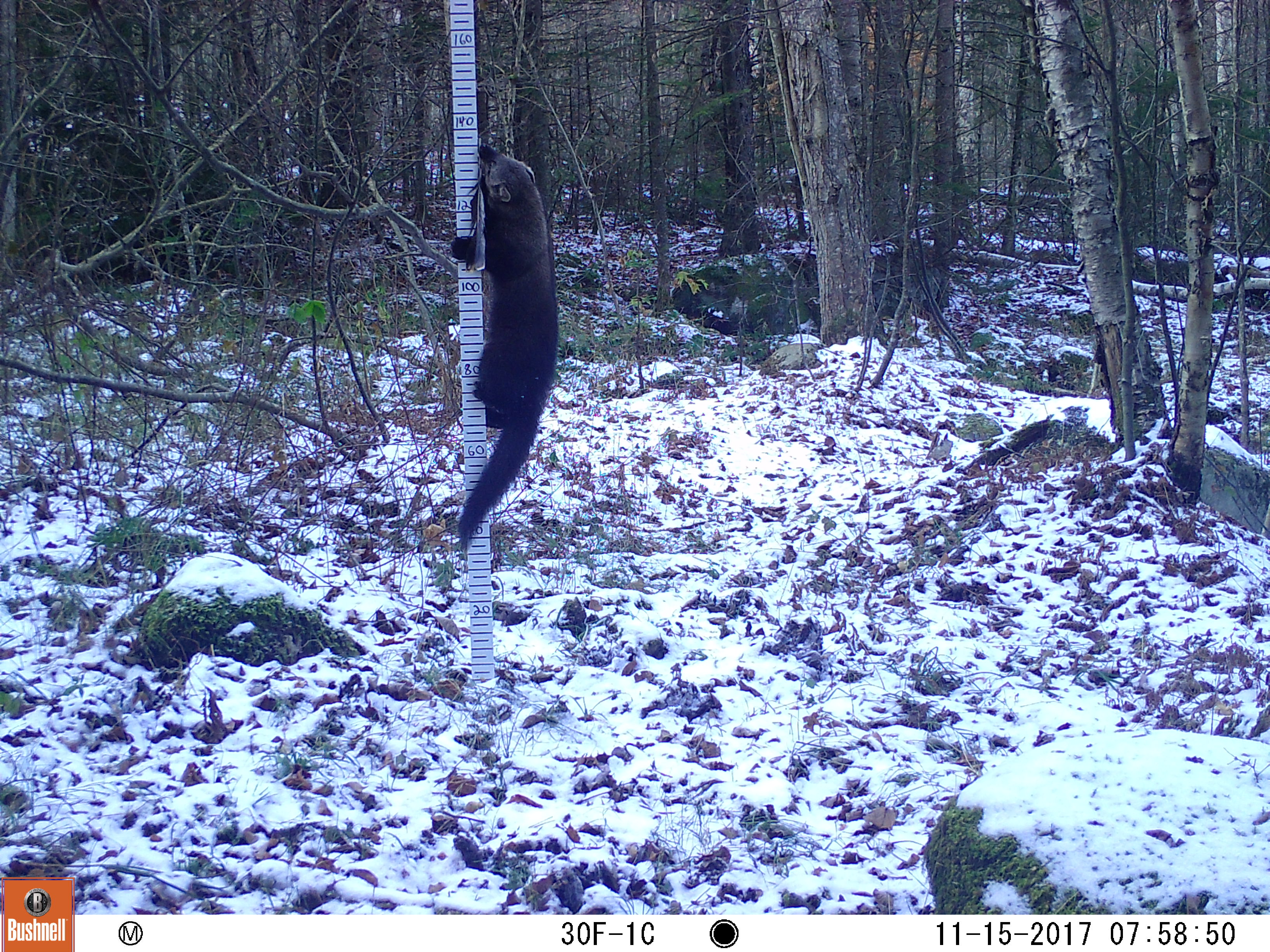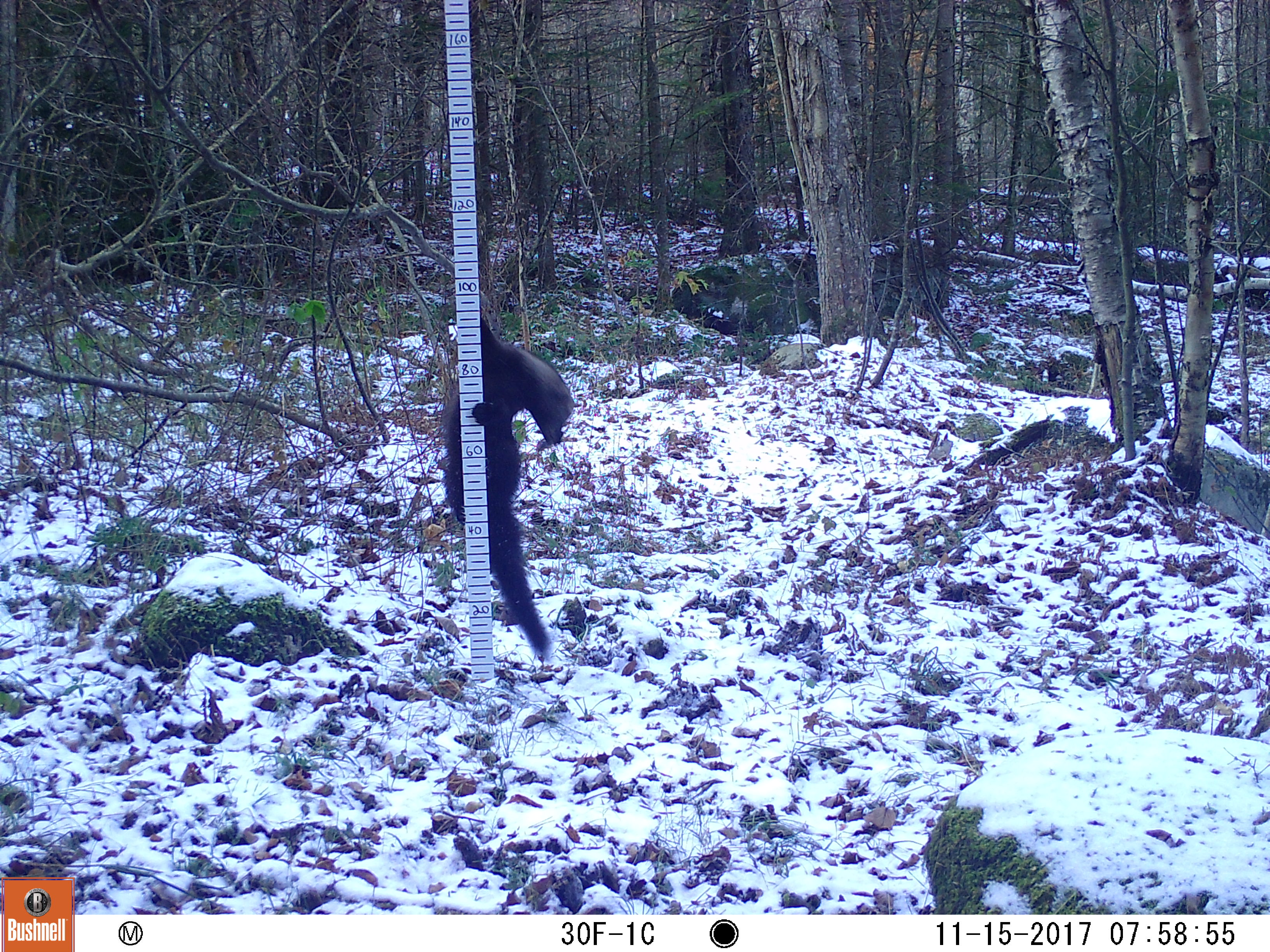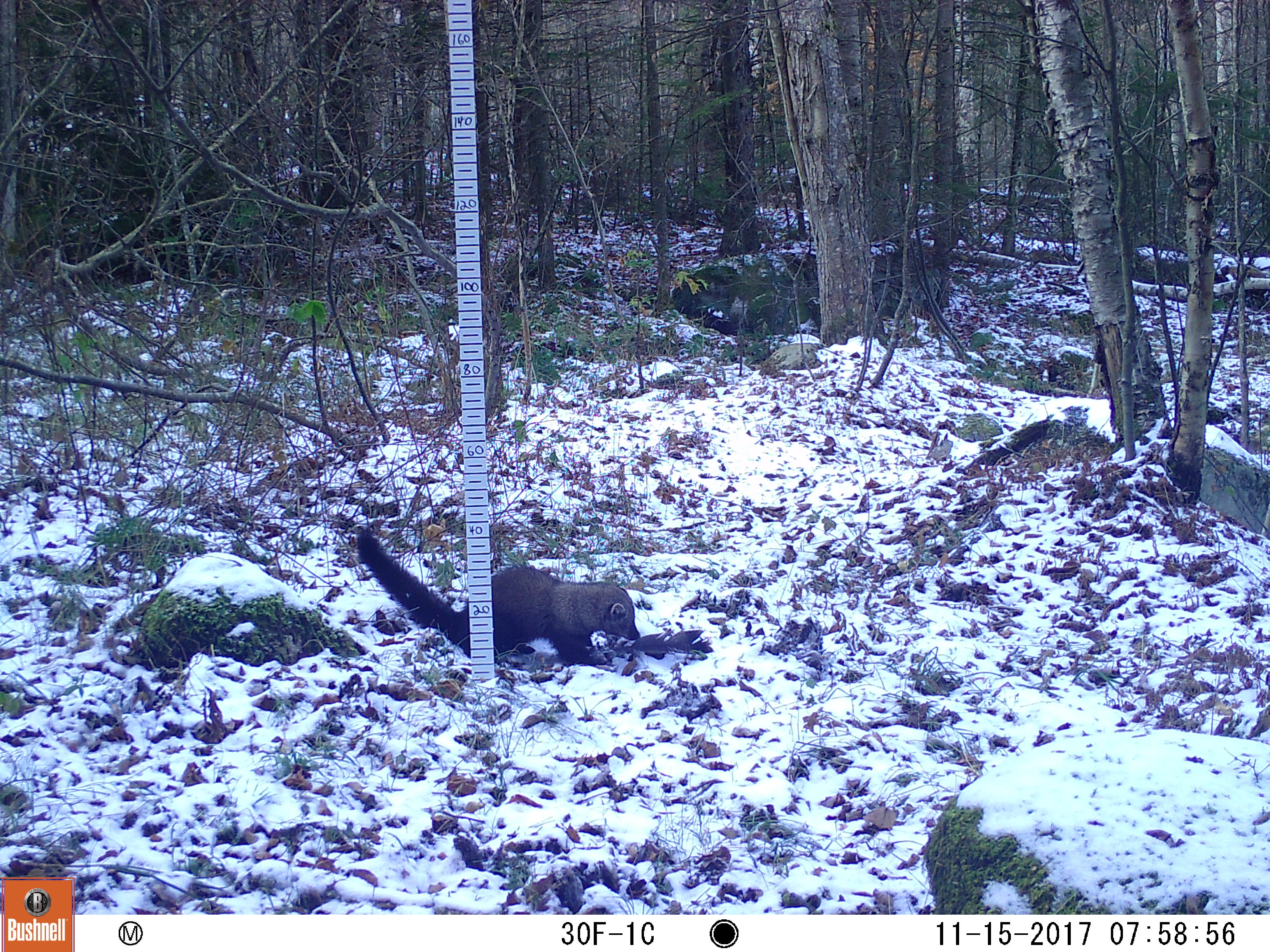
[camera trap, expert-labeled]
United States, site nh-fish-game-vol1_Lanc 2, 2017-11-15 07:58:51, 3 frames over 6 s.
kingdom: Animalia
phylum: Chordata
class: Mammalia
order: Carnivora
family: Mustelidae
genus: Pekania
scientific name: Pekania pennanti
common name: fisher